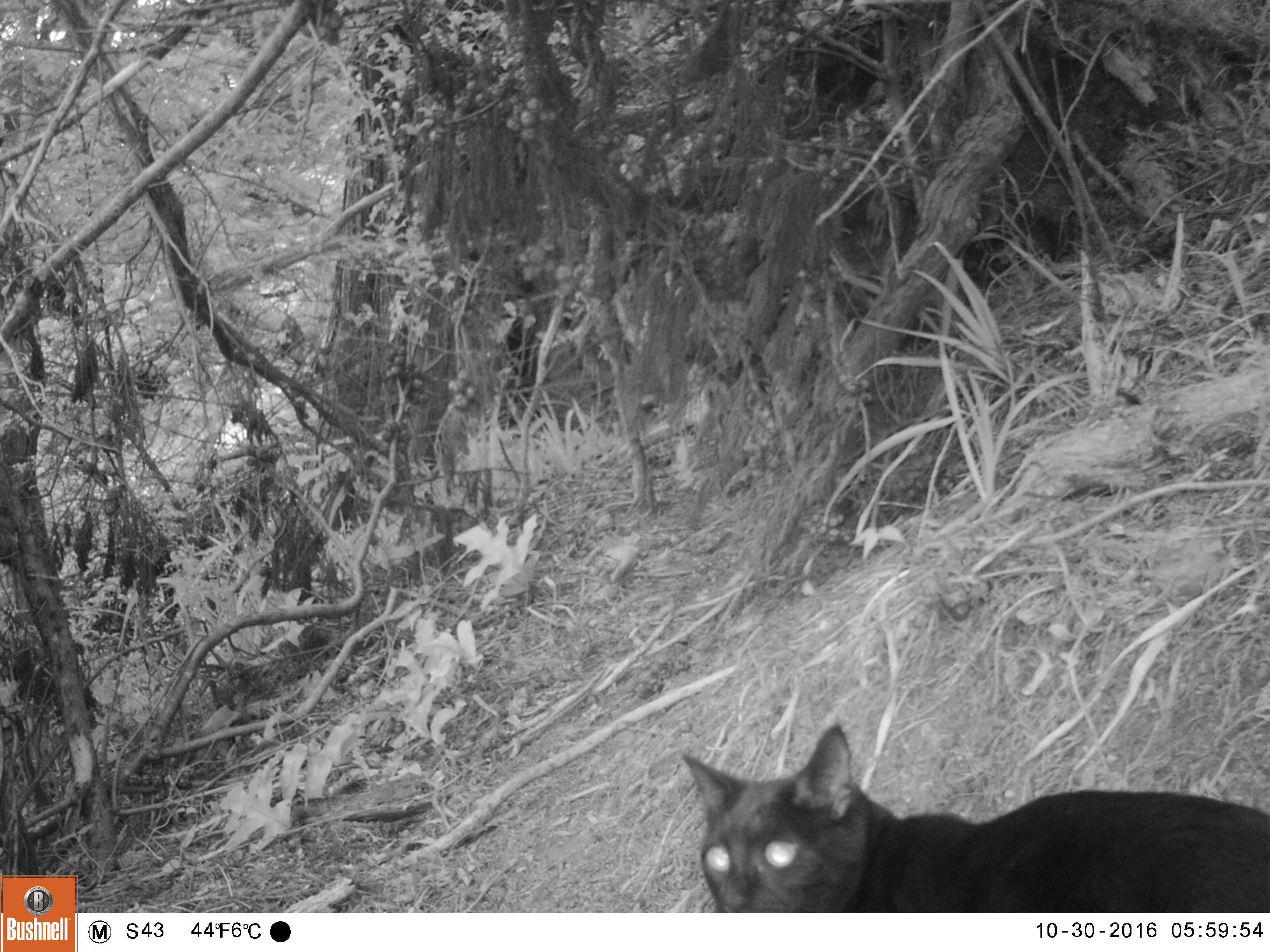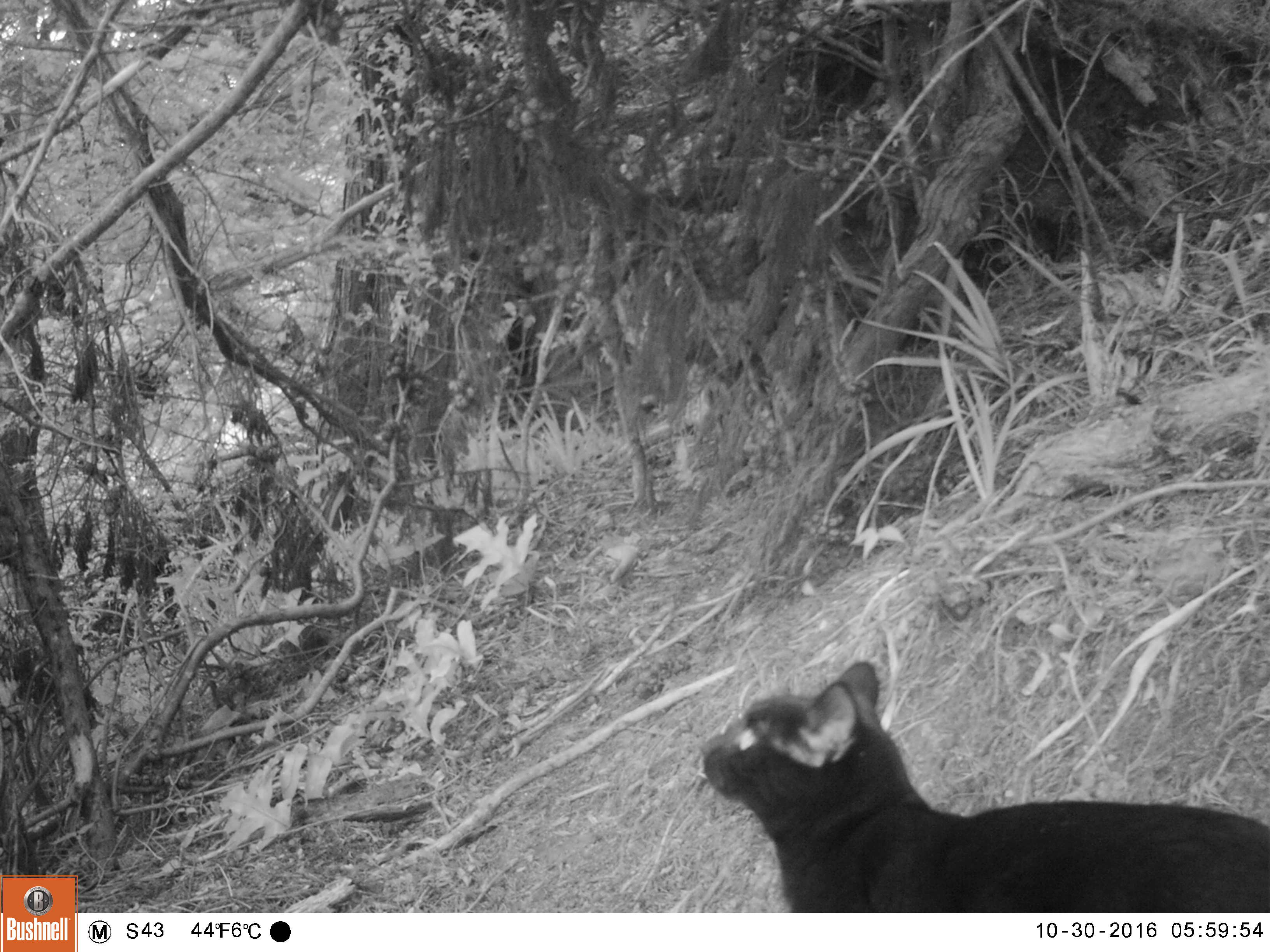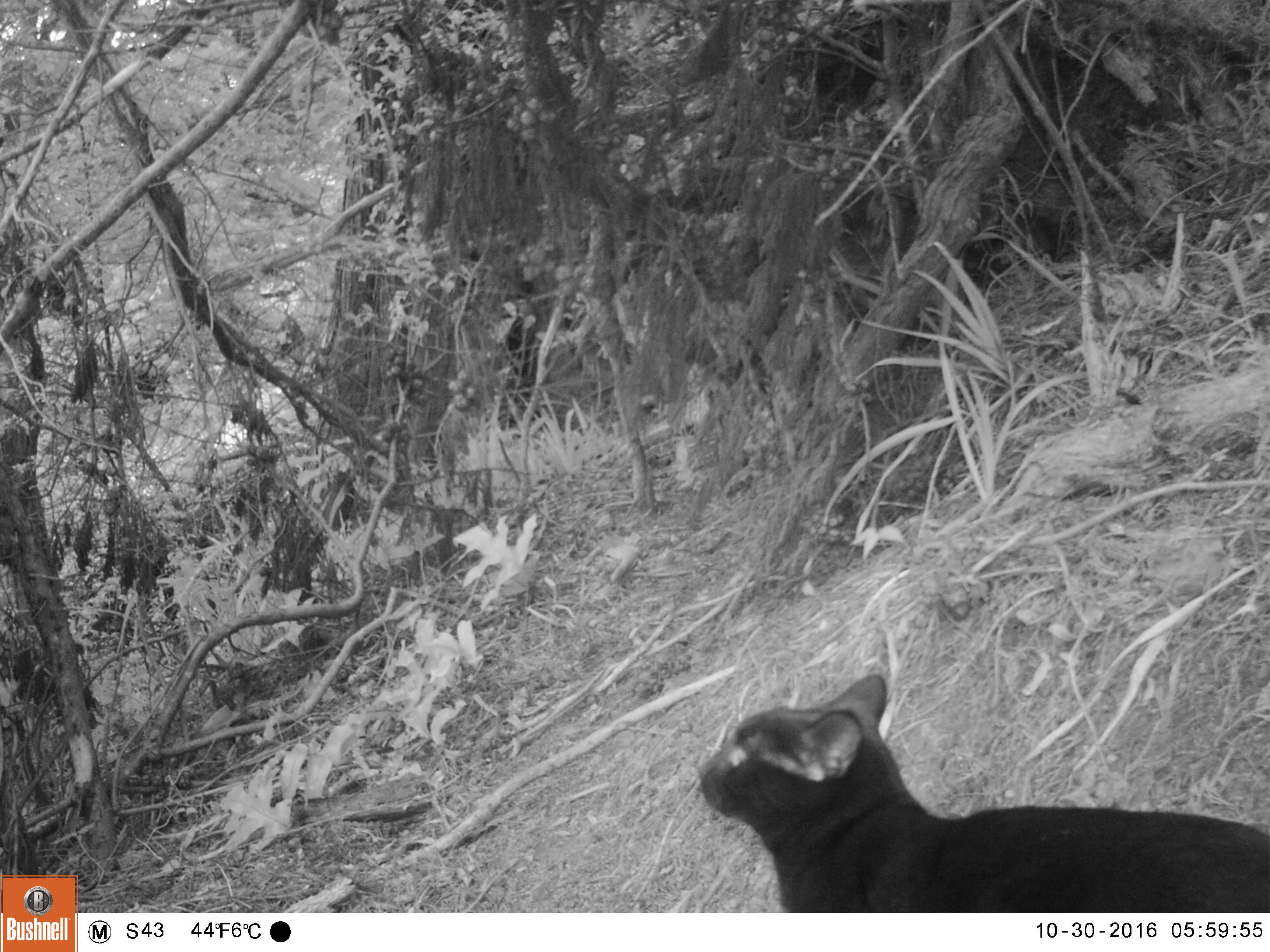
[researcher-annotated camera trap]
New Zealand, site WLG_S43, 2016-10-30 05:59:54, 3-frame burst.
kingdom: Animalia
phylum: Chordata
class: Mammalia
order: Carnivora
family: Felidae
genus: Felis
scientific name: Felis catus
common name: domestic cat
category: cat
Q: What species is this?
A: Cat (domestic cat) (Felis catus).